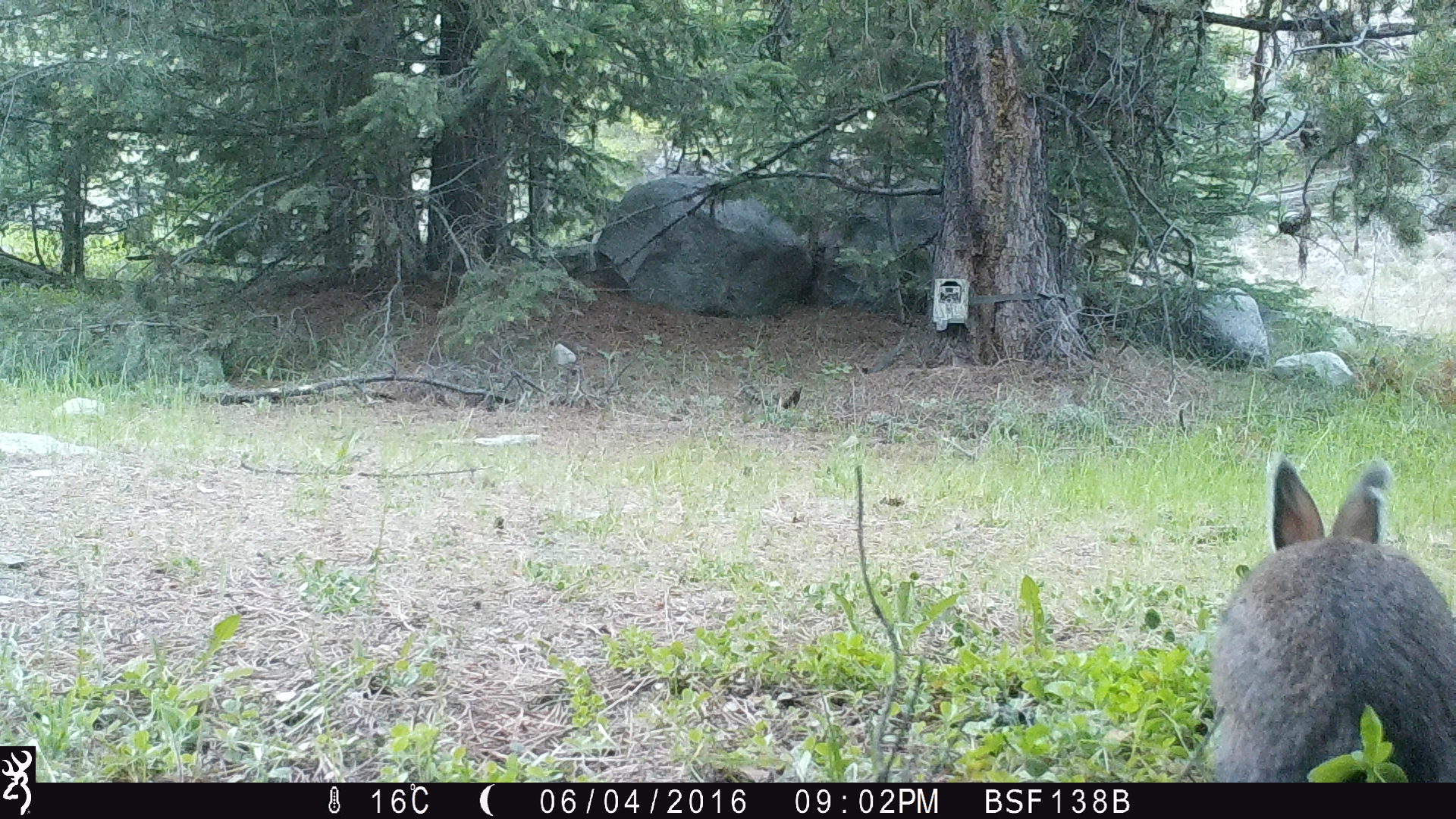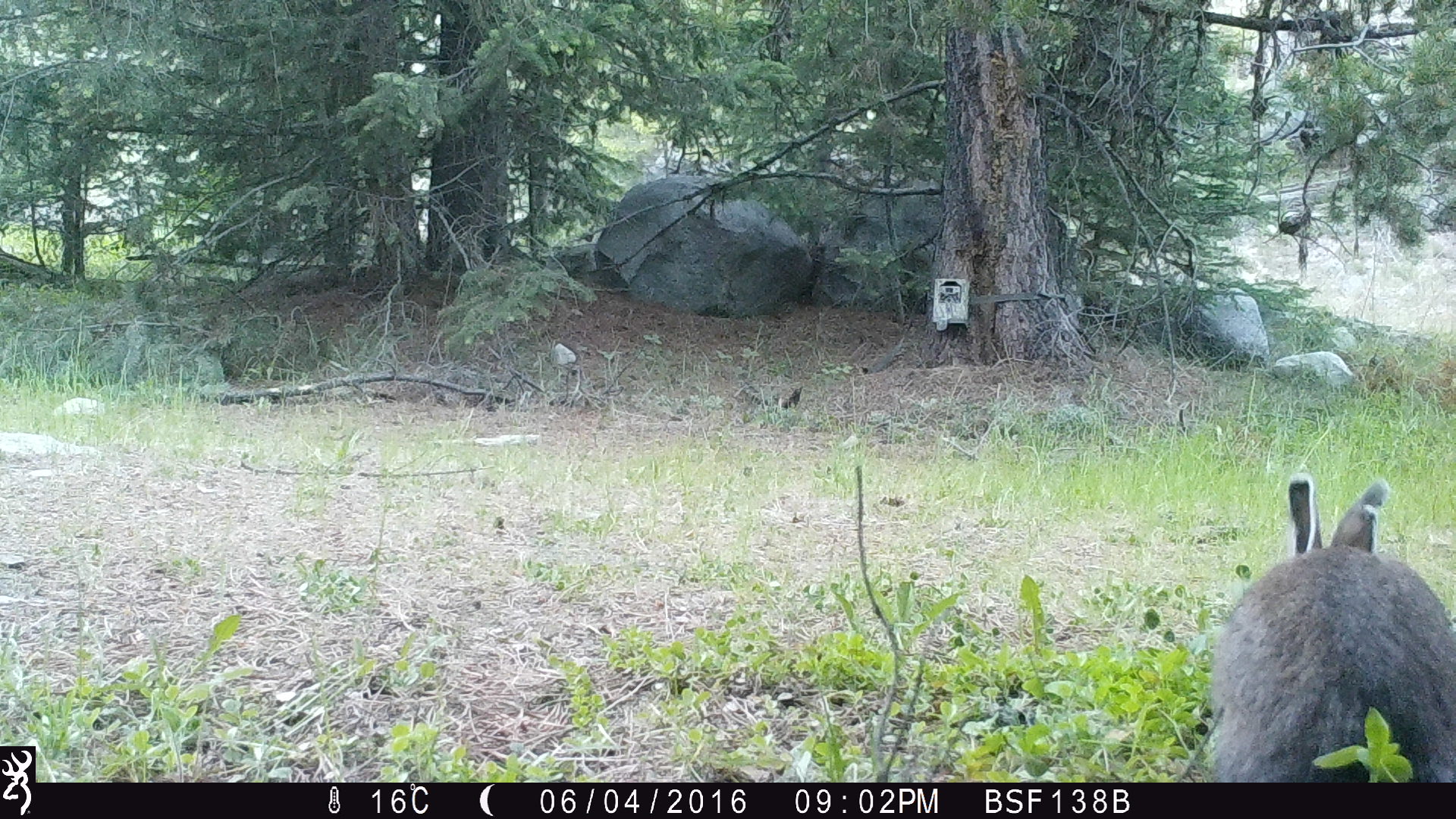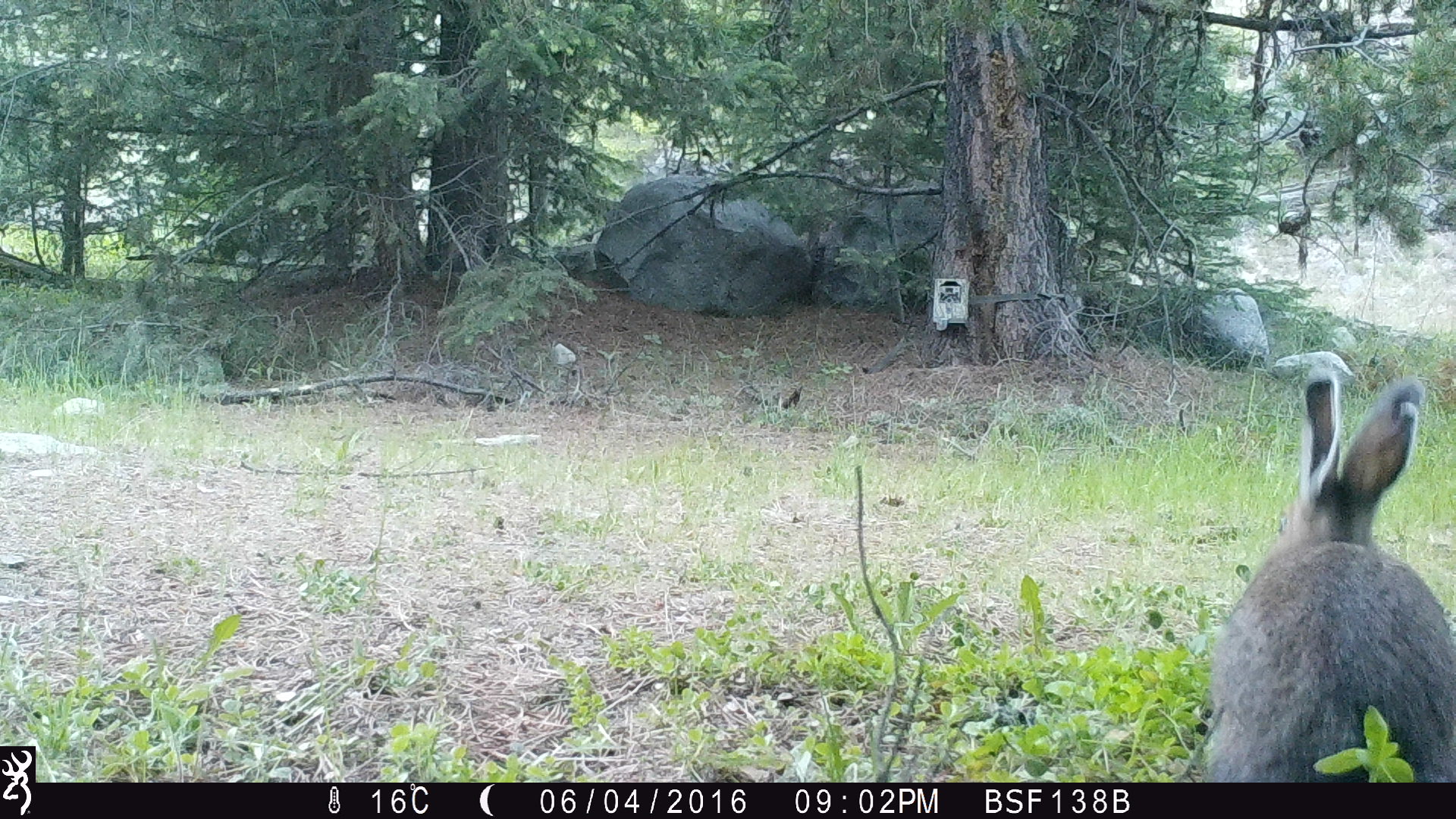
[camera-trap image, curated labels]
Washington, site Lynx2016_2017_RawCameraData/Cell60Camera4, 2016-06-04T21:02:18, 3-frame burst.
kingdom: Animalia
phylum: Chordata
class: Mammalia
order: Lagomorpha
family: Leporidae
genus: Lepus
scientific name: Lepus americanus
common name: snowshoe hare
Lepus americanus (snowshoe hare). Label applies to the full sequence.